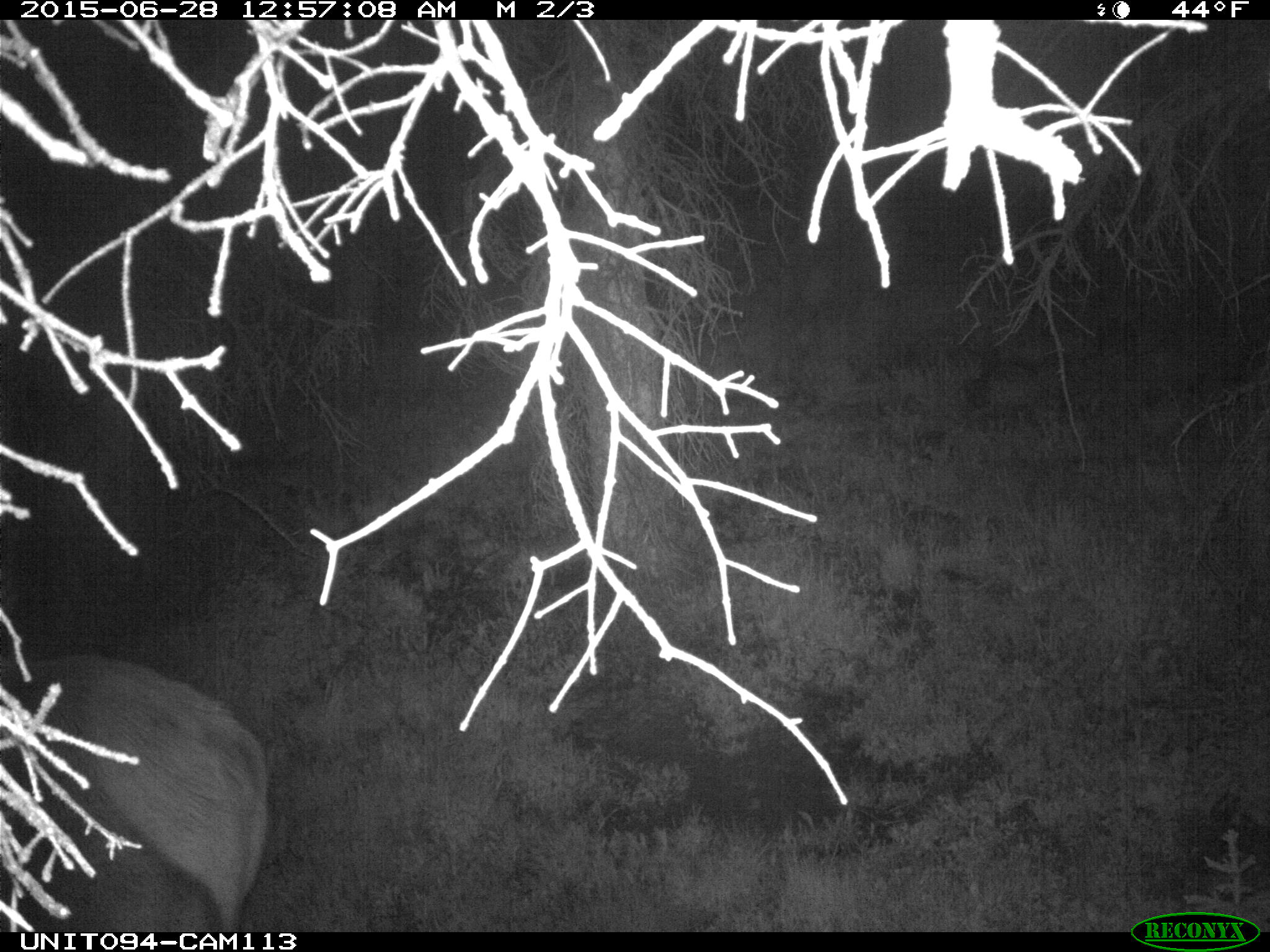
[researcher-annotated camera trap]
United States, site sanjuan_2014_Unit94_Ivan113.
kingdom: Animalia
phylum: Chordata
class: Mammalia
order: Artiodactyla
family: Cervidae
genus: Cervus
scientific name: Cervus elaphus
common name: red deer